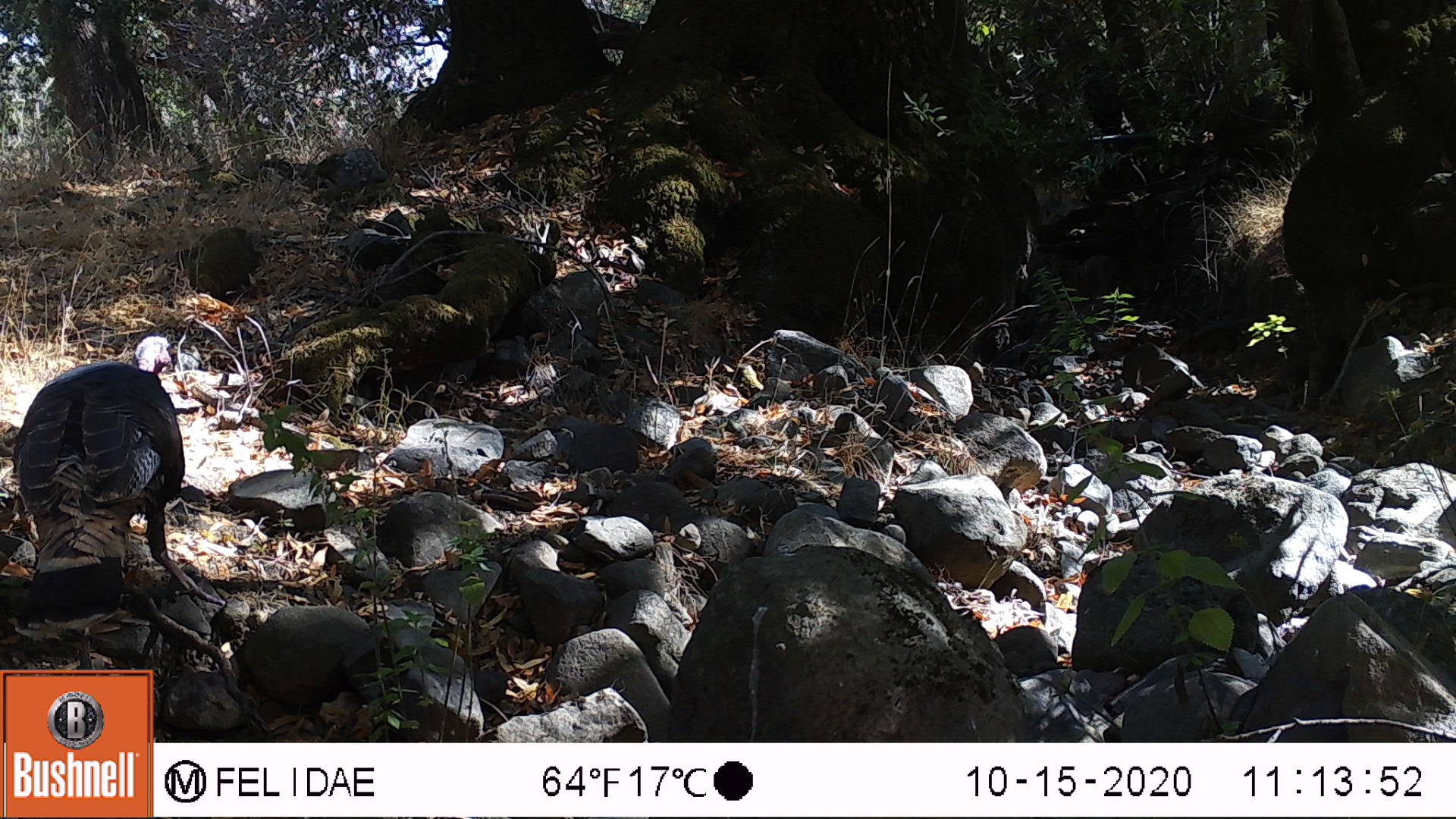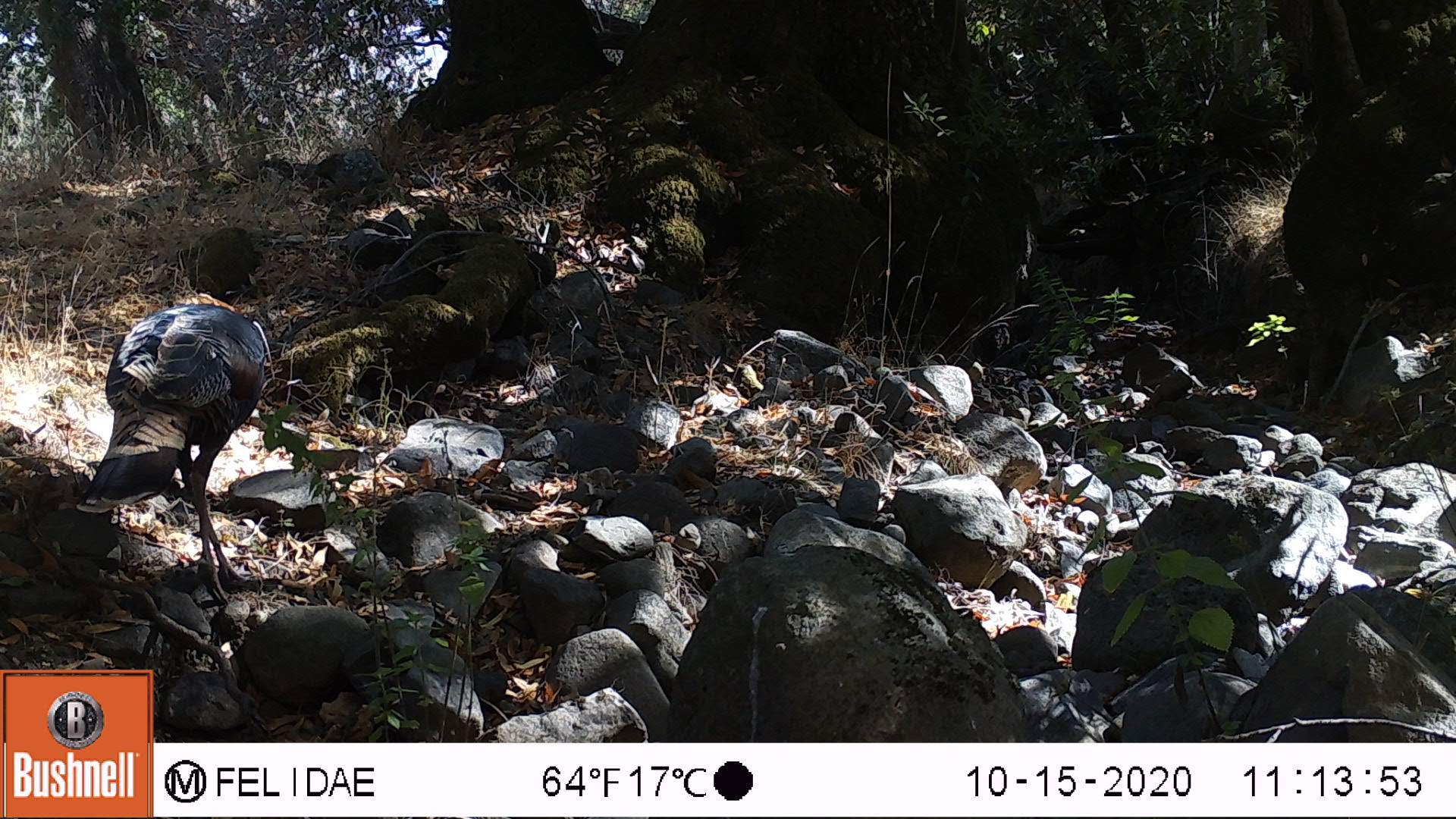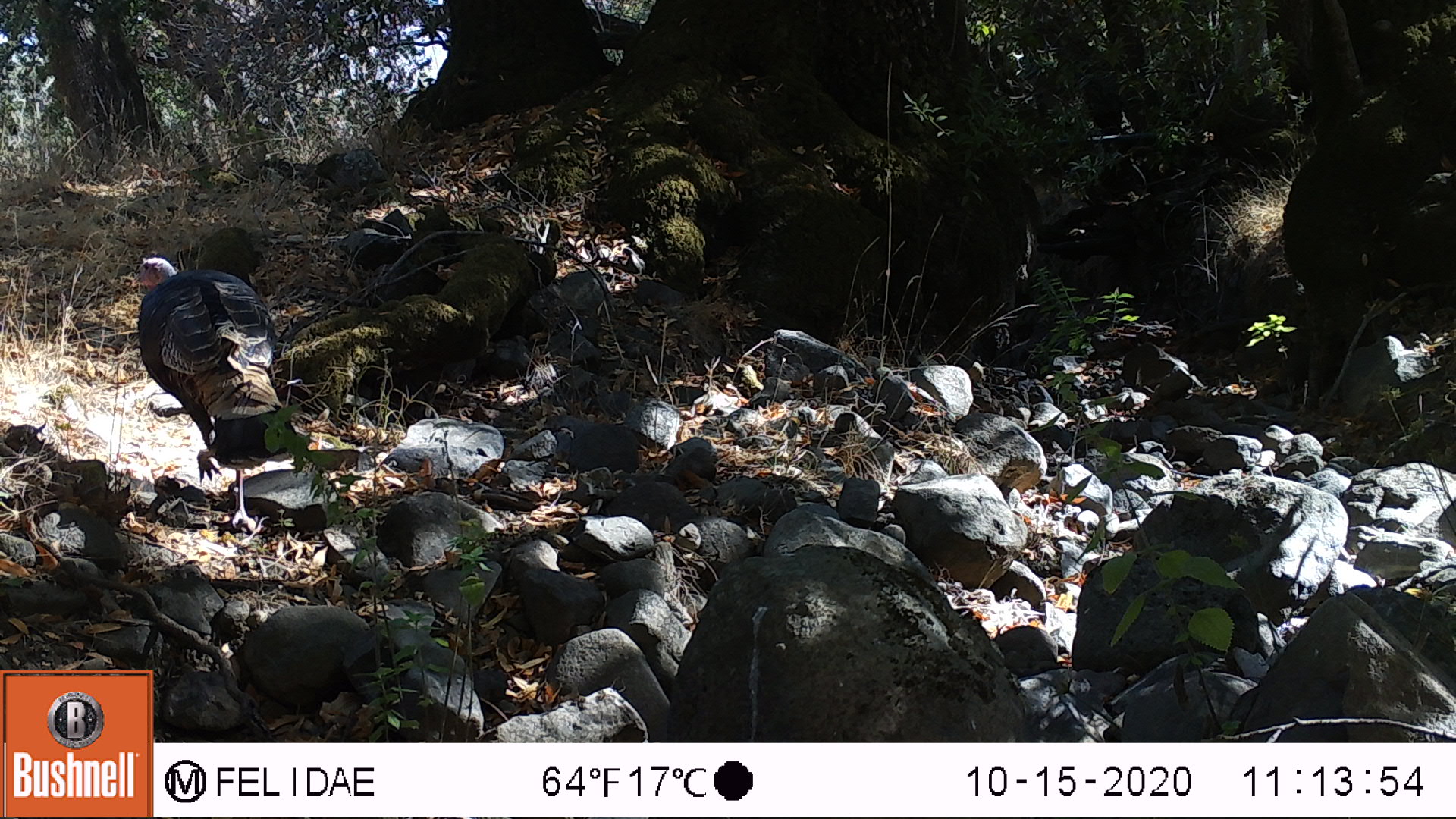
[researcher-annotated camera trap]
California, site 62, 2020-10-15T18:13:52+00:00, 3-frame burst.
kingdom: Animalia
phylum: Chordata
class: Aves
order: Galliformes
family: Phasianidae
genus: Meleagris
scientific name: Meleagris gallopavo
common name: turkey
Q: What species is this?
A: Turkey (Meleagris gallopavo).